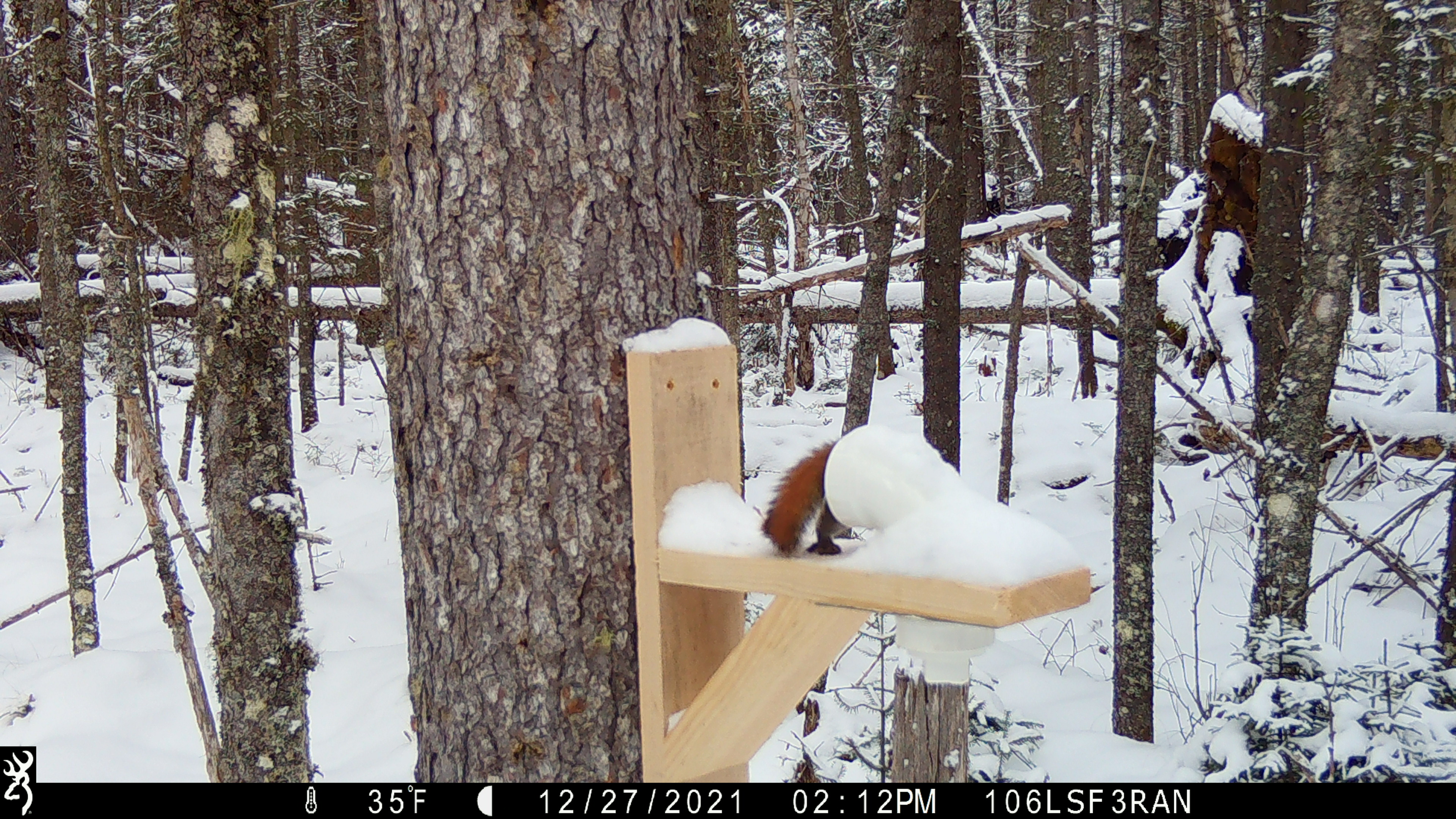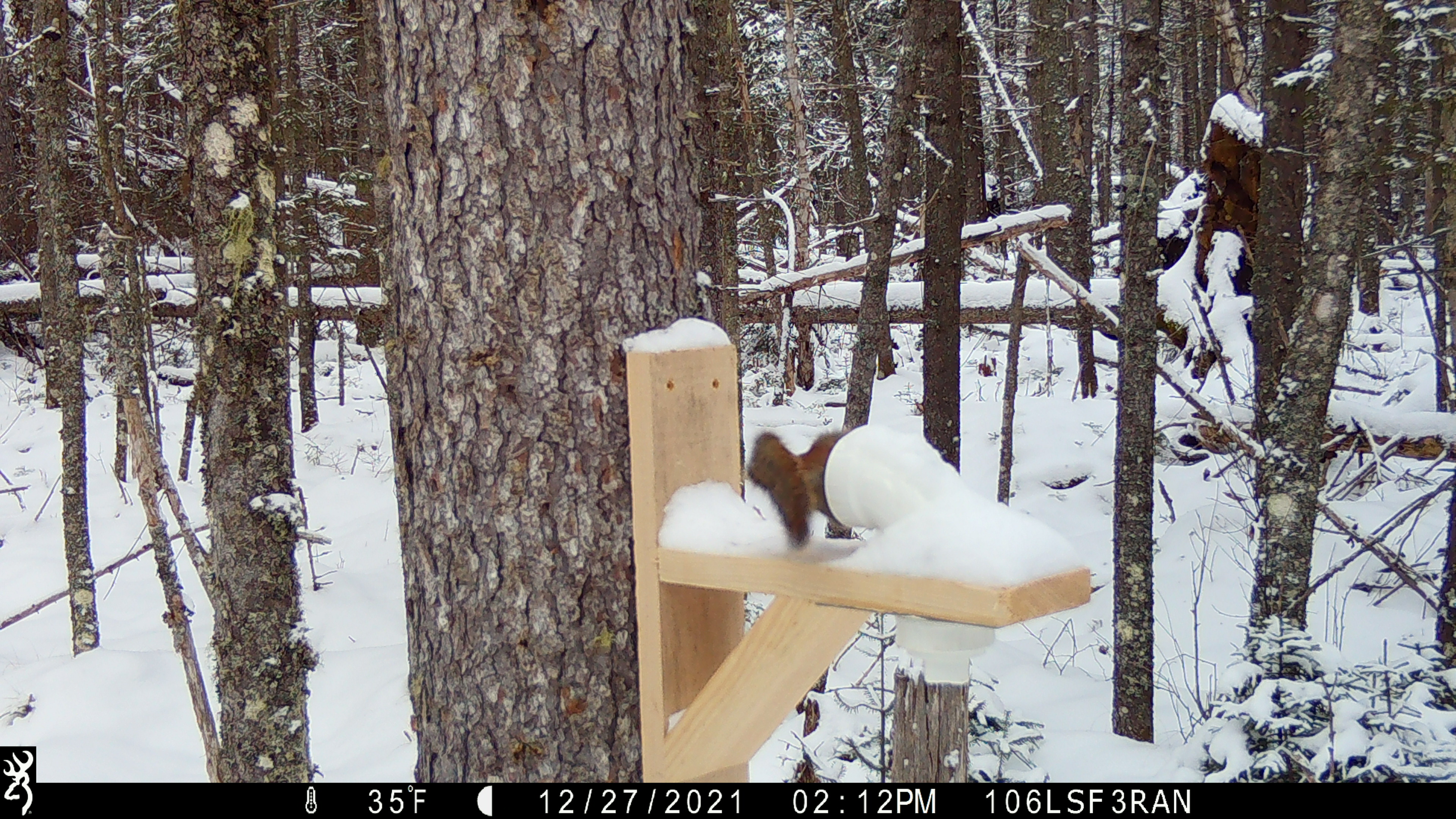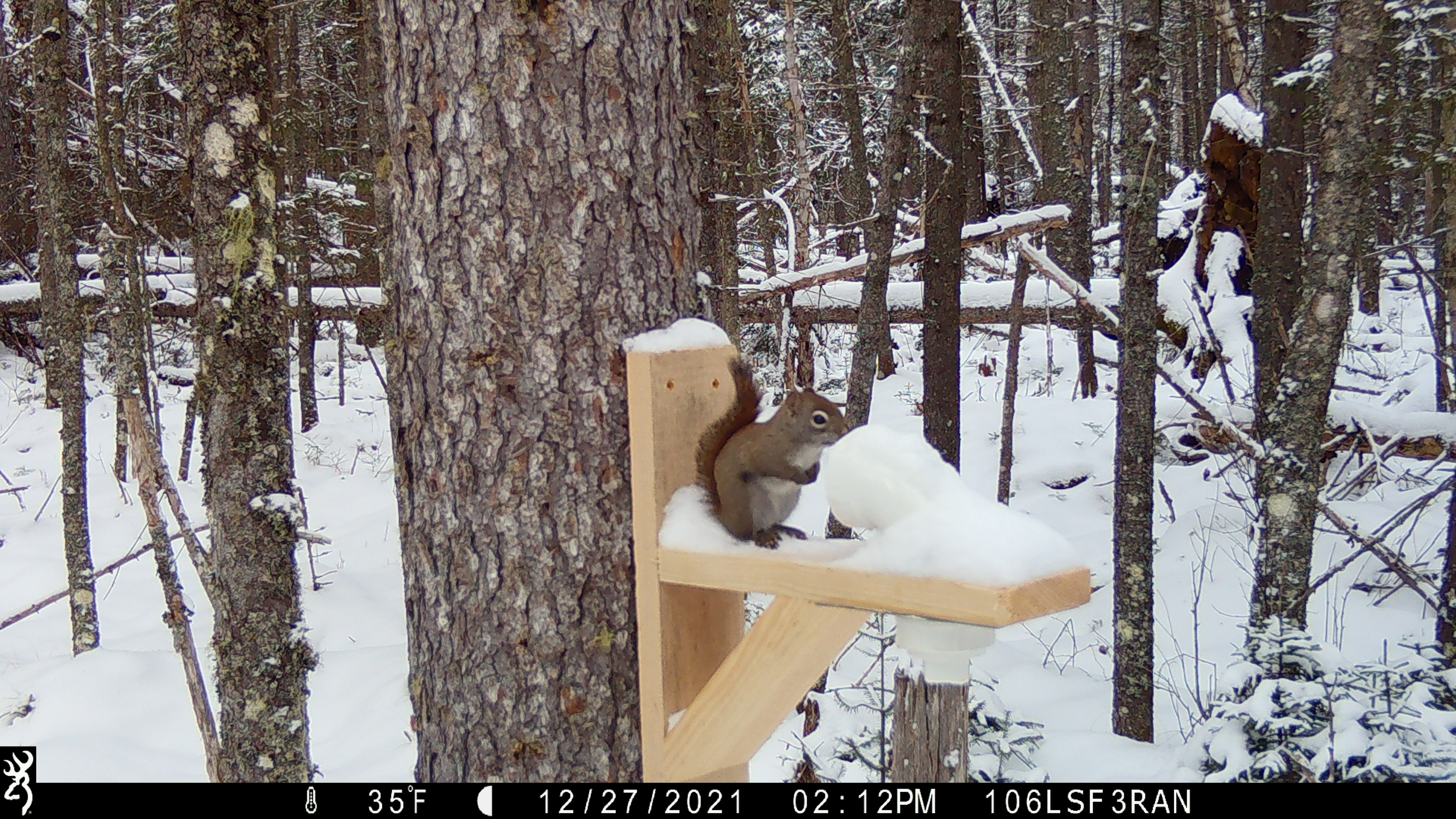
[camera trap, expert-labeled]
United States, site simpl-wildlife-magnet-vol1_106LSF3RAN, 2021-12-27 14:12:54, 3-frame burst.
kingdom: Animalia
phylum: Chordata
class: Mammalia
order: Rodentia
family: Sciuridae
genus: Tamiasciurus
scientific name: Tamiasciurus hudsonicus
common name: red squirrel